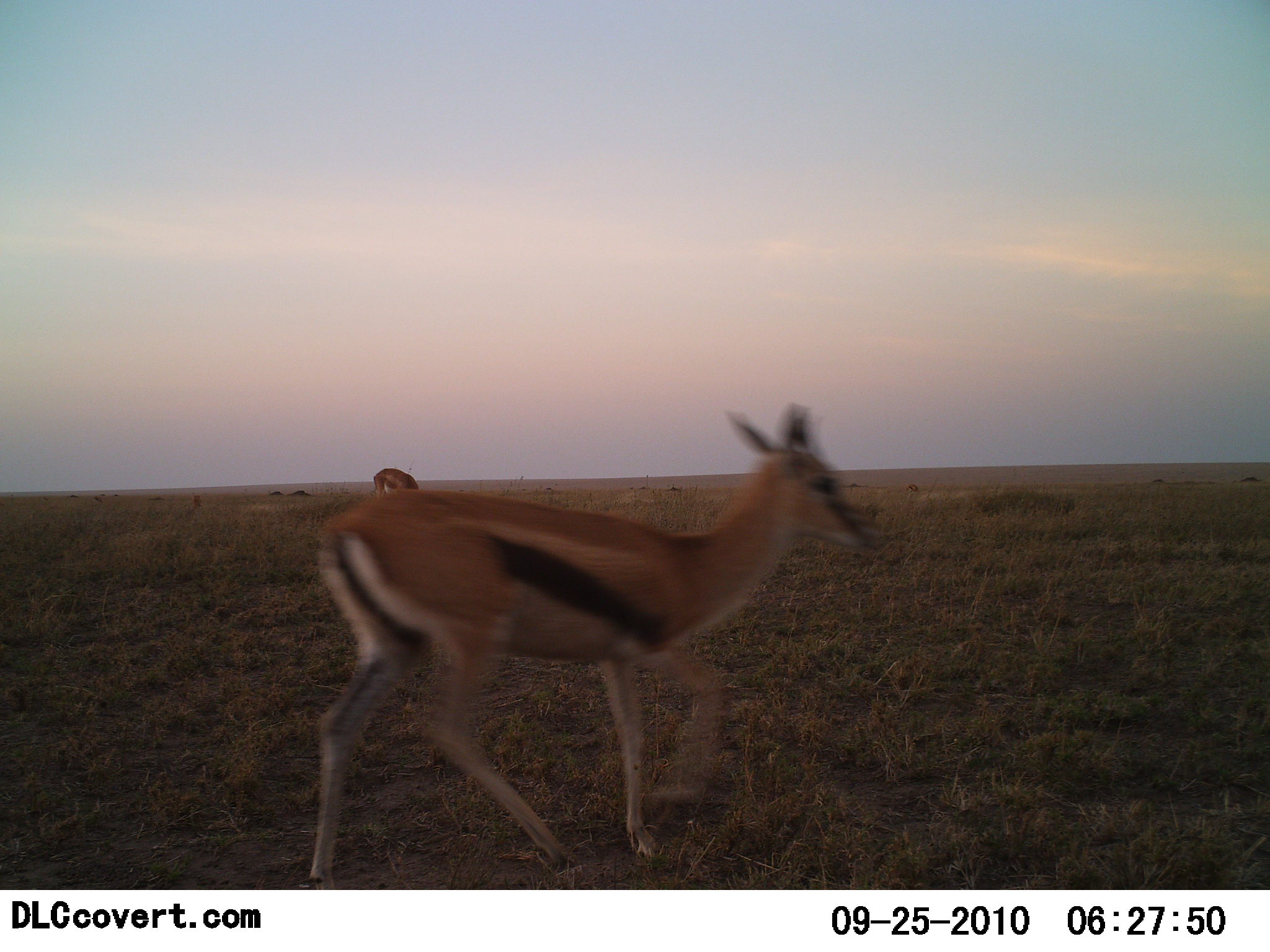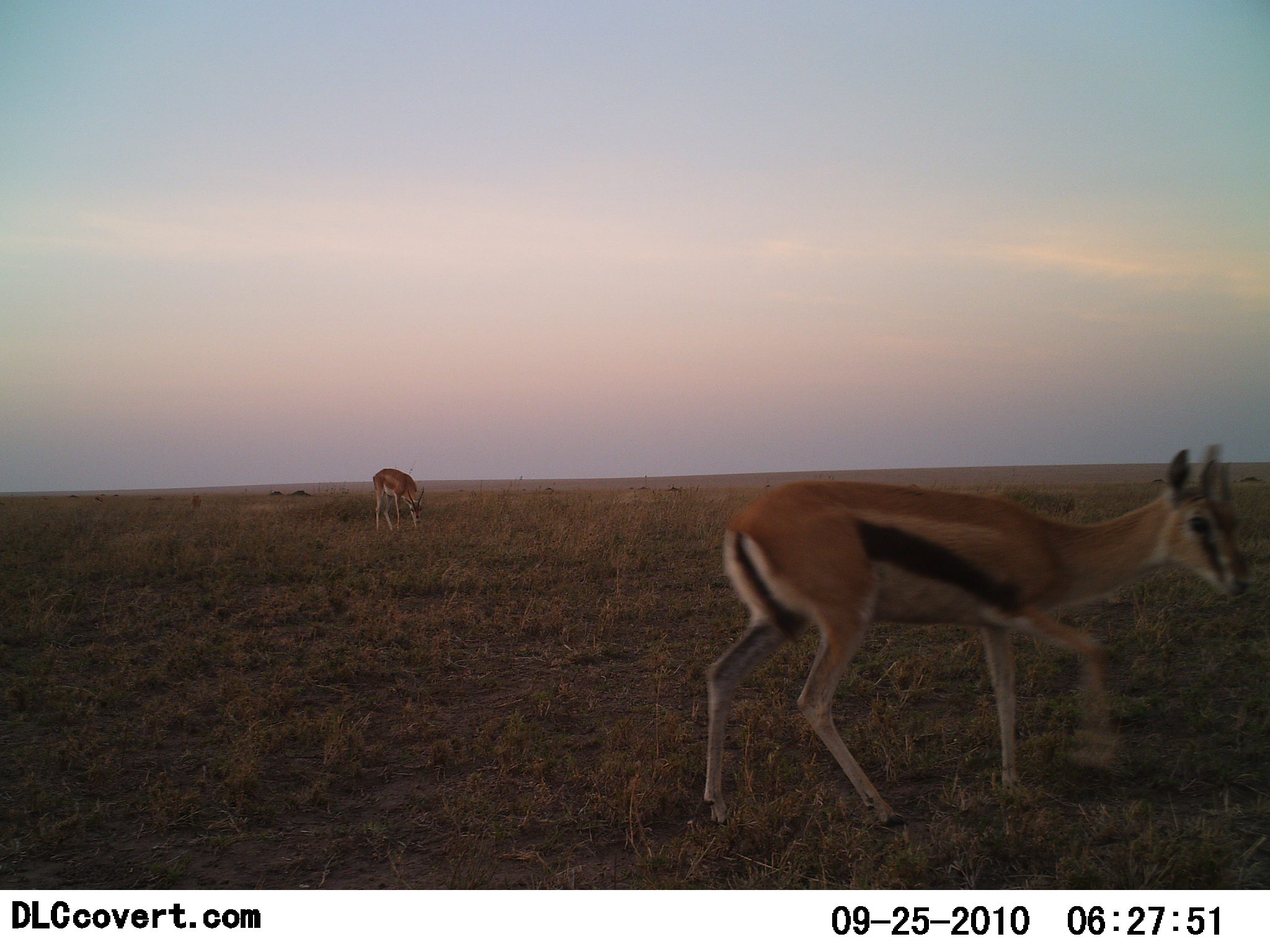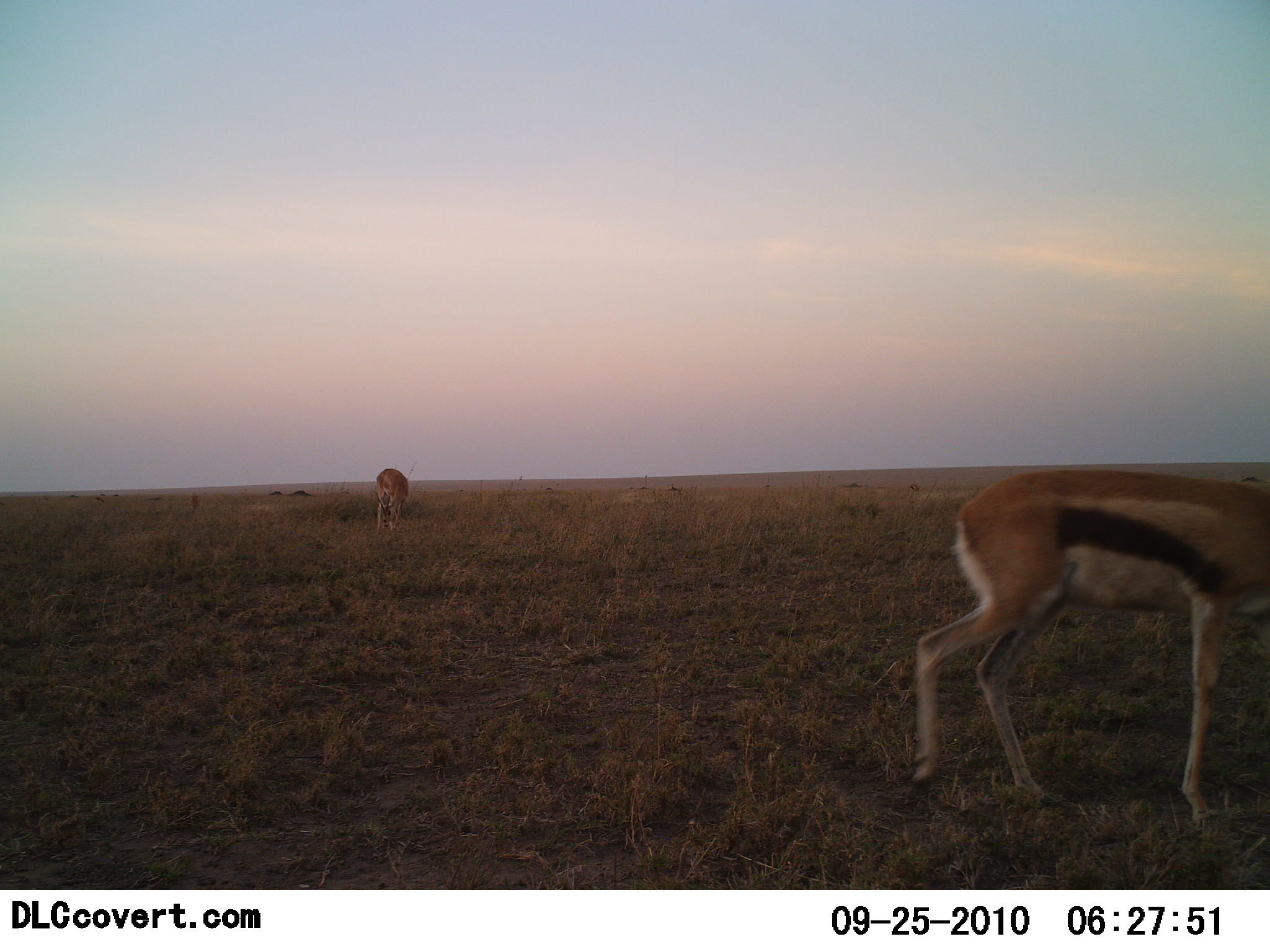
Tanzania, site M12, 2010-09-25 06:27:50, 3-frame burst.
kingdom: Animalia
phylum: Chordata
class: Mammalia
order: Artiodactyla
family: Bovidae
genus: Eudorcas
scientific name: Eudorcas thomsonii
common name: thomson's gazelle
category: gazellethomsons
Gazellethomsons (thomson's gazelle) (Eudorcas thomsonii), count 2. Behavior (volunteer vote fractions): standing 29%, resting 0%, moving 83%, interacting 0%. Young present (vote fraction): 4%. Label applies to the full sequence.